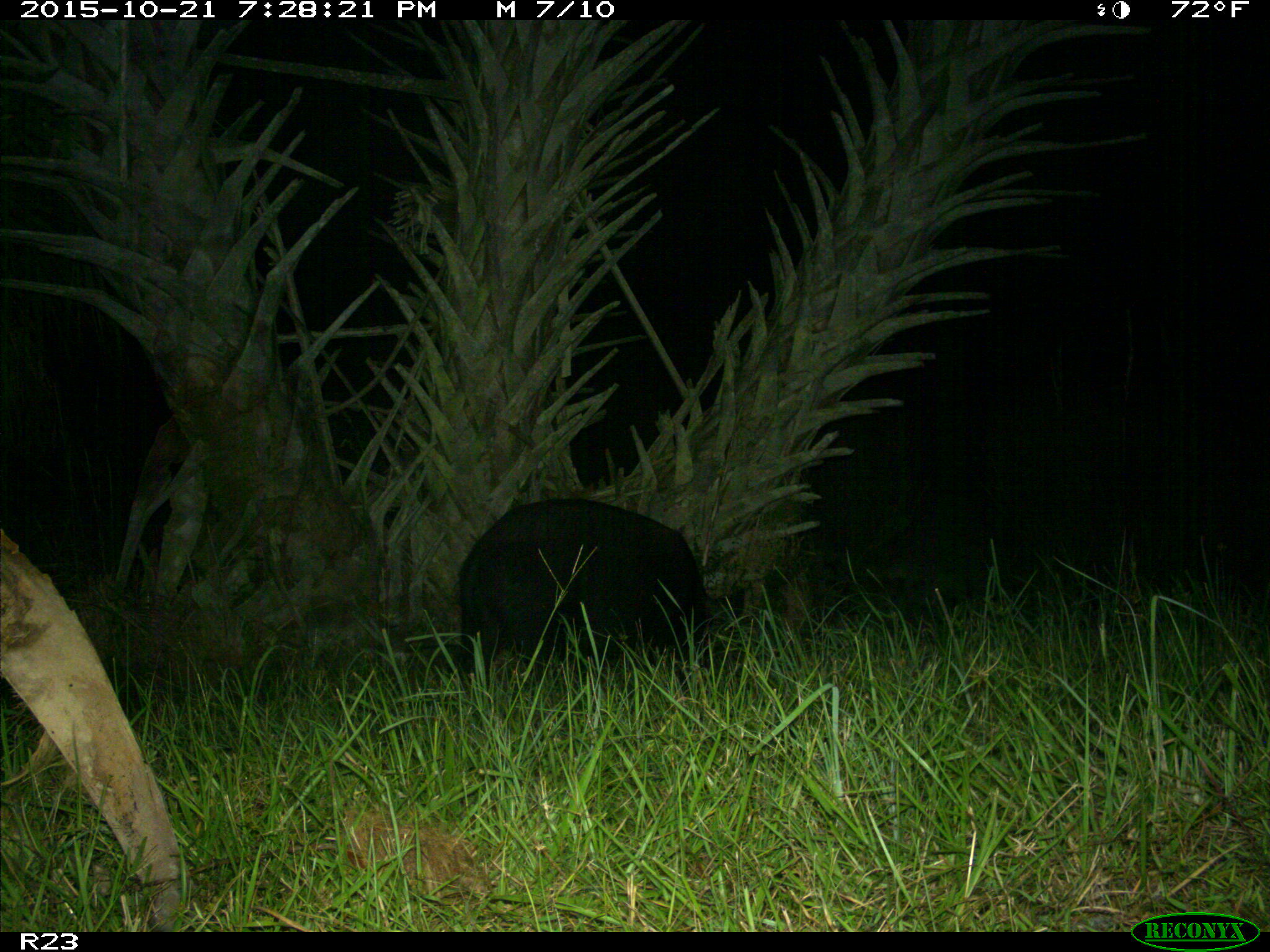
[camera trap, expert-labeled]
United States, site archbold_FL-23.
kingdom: Animalia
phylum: Chordata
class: Mammalia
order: Artiodactyla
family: Suidae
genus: Sus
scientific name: Sus scrofa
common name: wild boar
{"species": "Sus scrofa (wild boar)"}